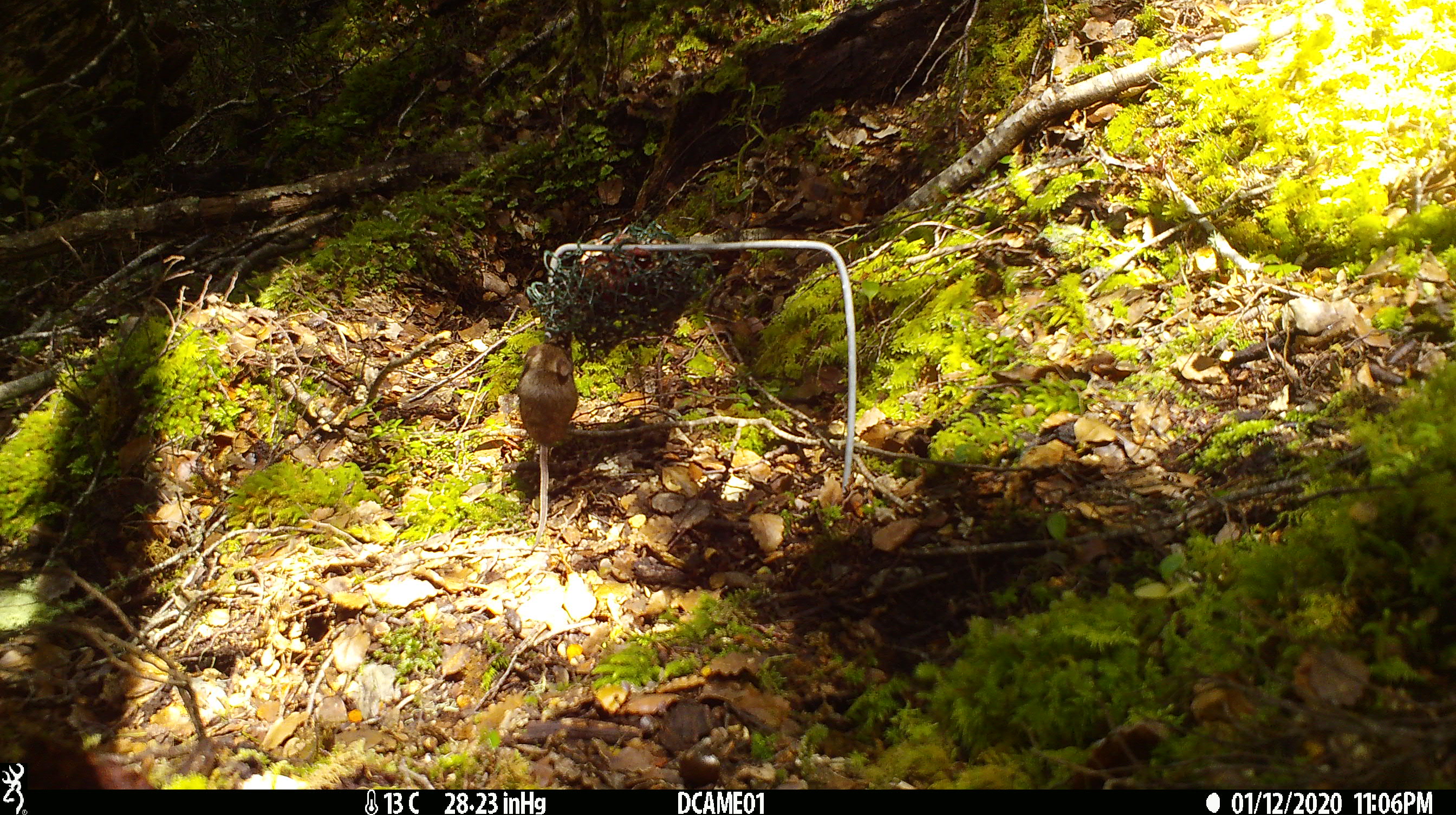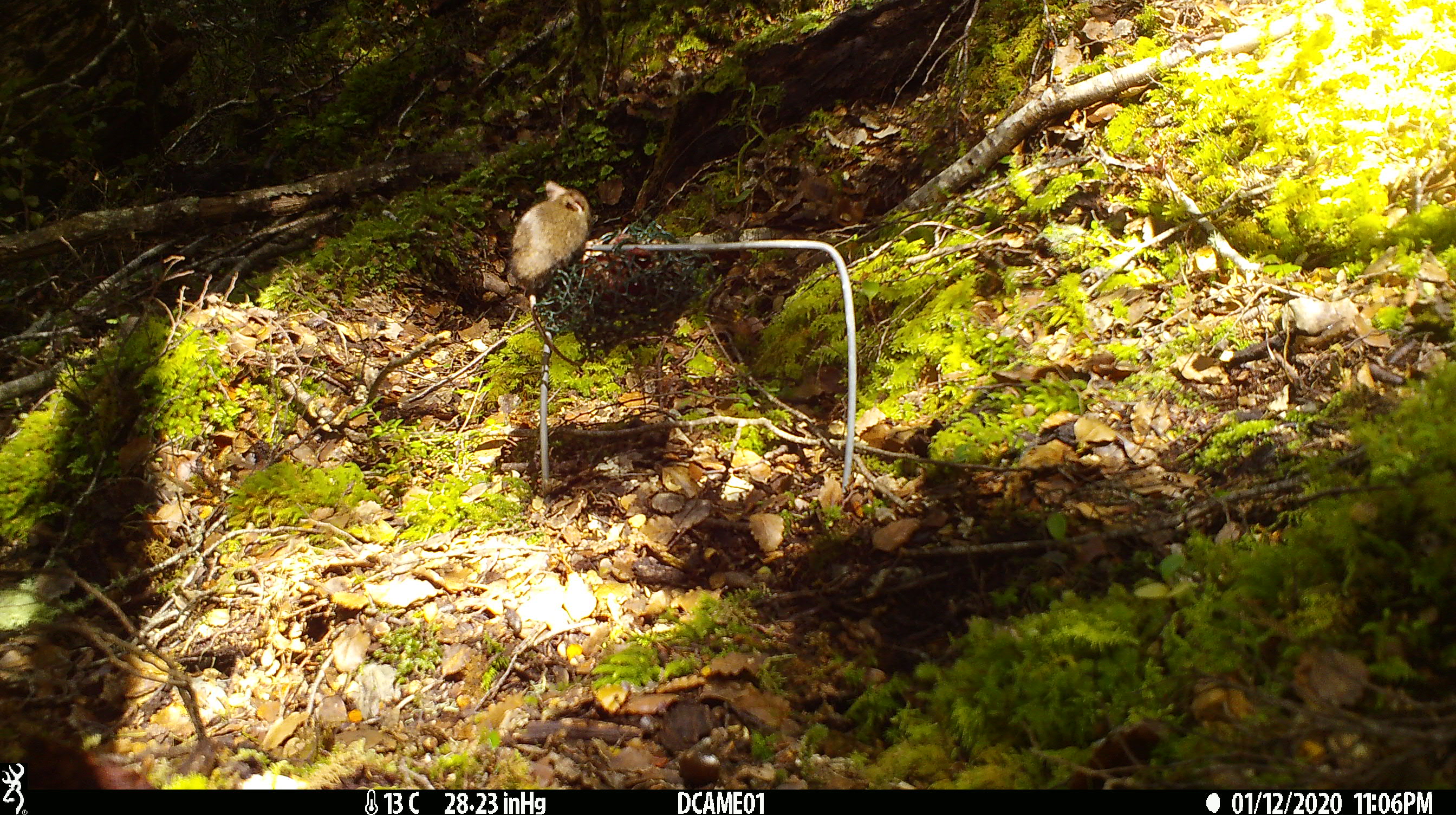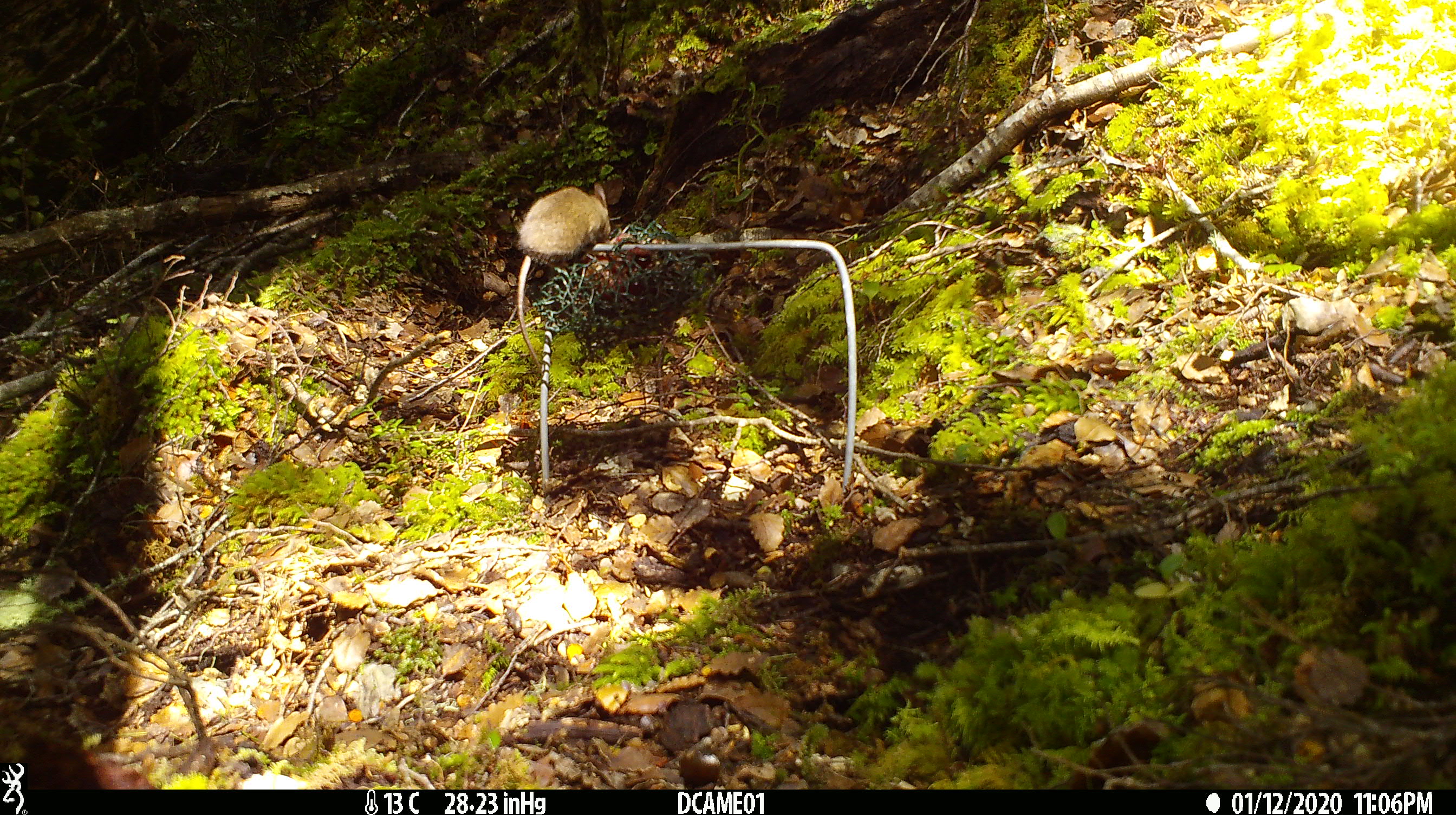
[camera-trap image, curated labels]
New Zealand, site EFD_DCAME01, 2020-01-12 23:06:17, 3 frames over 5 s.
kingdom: Animalia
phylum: Chordata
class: Mammalia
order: Rodentia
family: Muridae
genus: Mus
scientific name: Mus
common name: mouse